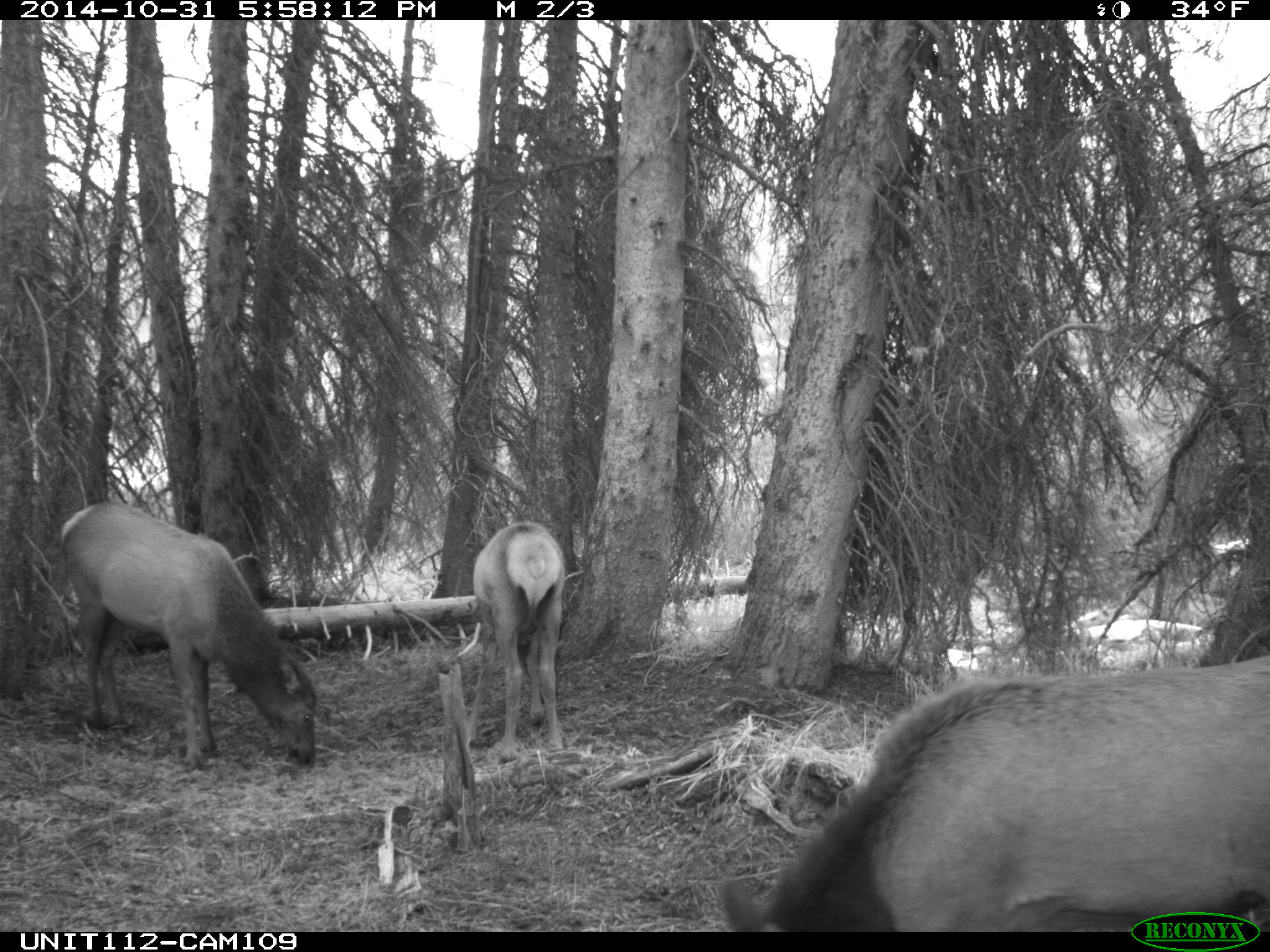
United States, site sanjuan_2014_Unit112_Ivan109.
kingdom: Animalia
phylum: Chordata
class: Mammalia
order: Artiodactyla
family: Cervidae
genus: Cervus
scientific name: Cervus elaphus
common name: red deer